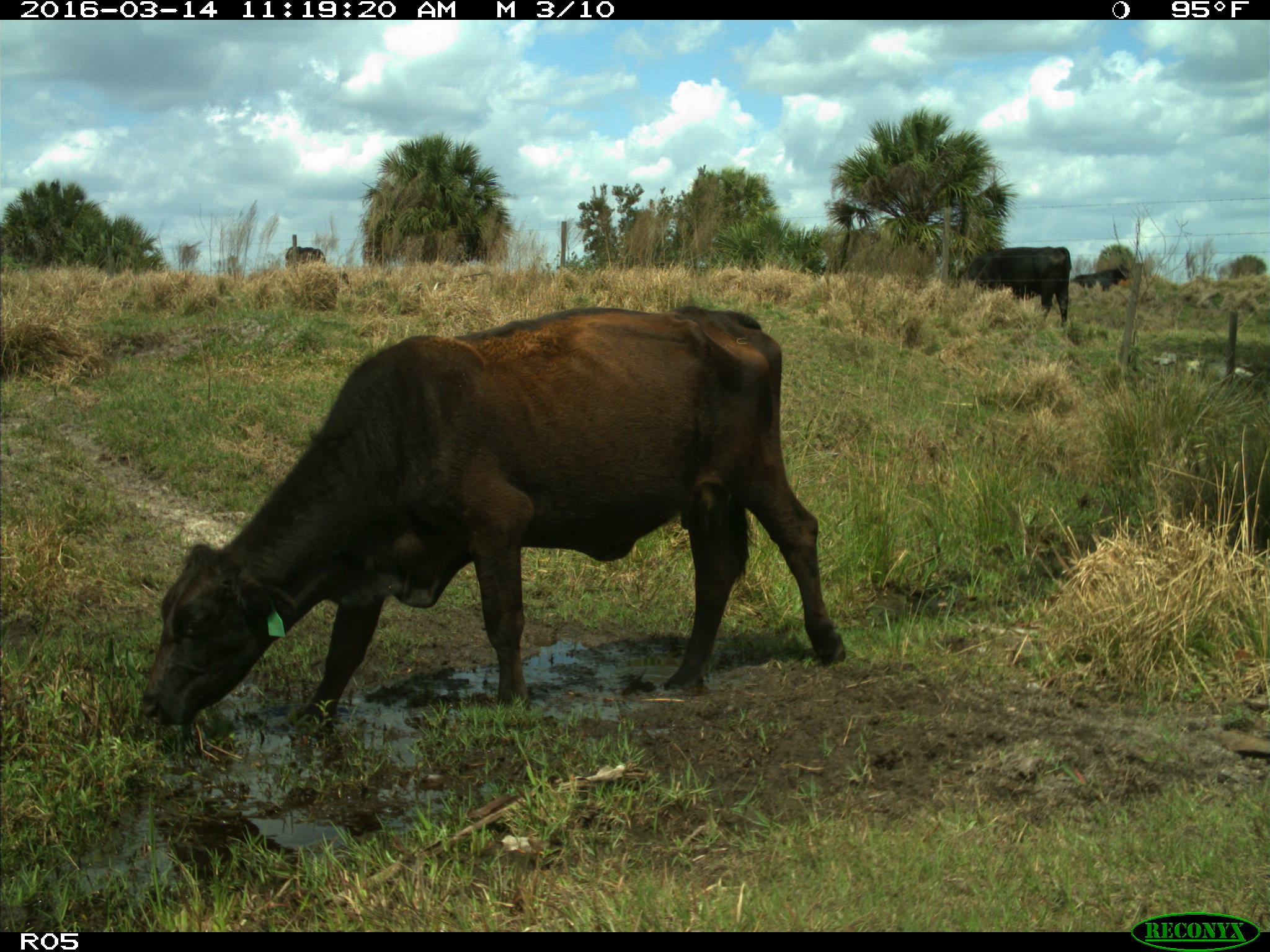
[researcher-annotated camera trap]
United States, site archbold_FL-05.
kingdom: Animalia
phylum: Chordata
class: Mammalia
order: Artiodactyla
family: Bovidae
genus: Bos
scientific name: Bos taurus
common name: domestic cow